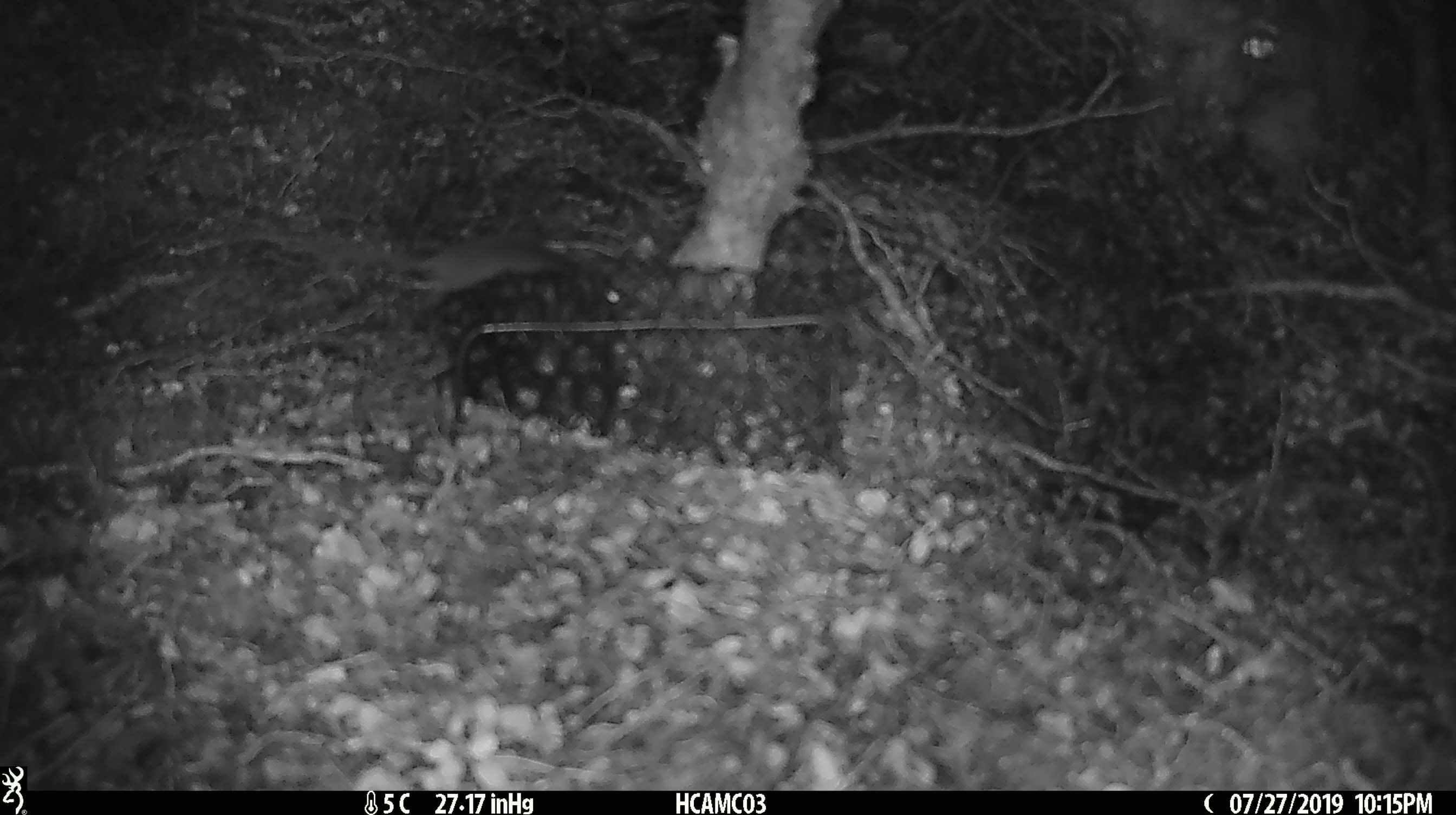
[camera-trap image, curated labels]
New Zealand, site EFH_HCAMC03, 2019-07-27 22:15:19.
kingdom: Animalia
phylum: Chordata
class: Mammalia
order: Rodentia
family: Muridae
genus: Mus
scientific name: Mus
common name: mouse